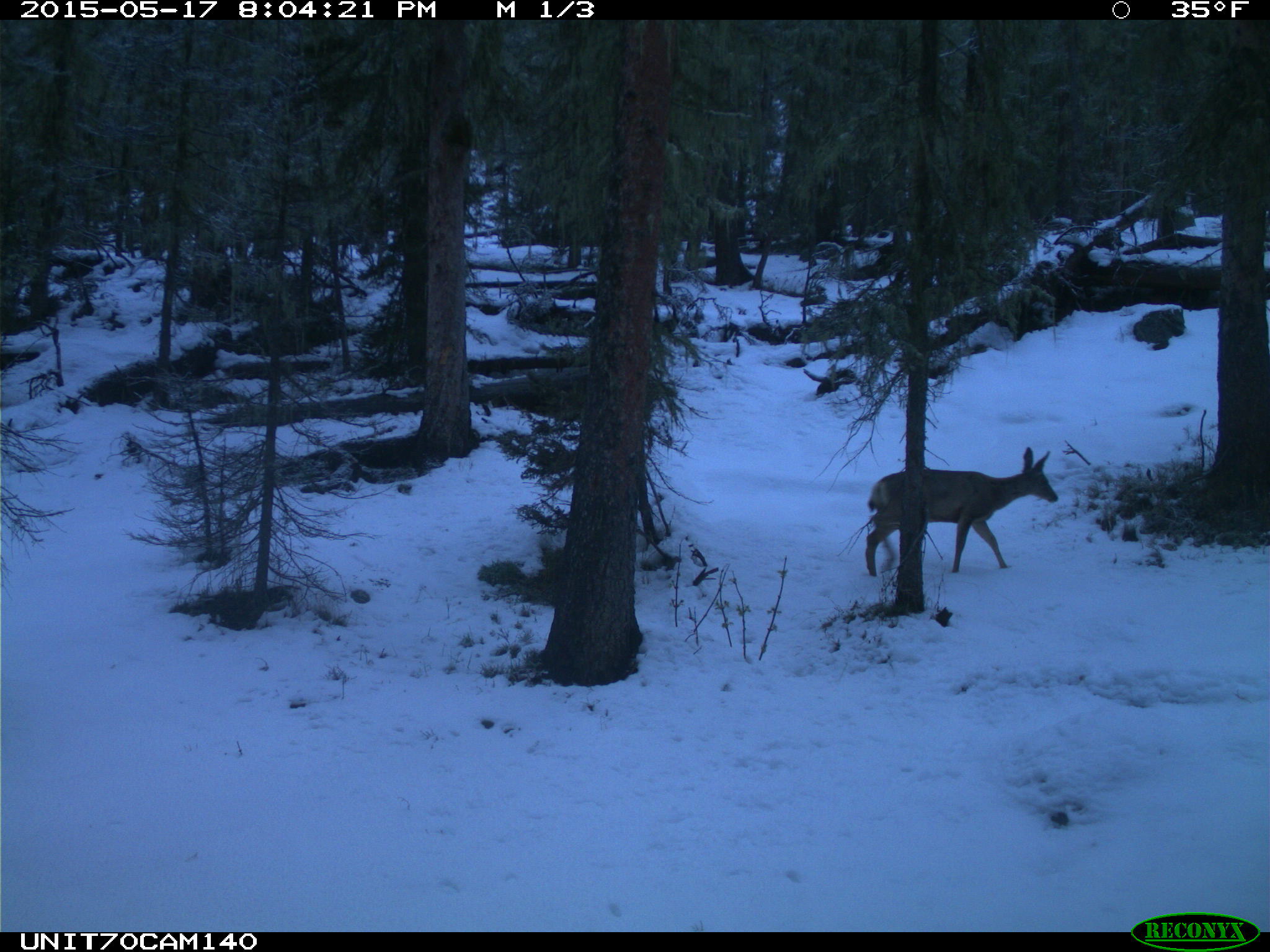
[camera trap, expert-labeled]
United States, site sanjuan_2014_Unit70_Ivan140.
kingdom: Animalia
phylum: Chordata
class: Mammalia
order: Artiodactyla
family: Cervidae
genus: Odocoileus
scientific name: Odocoileus hemionus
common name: mule deer